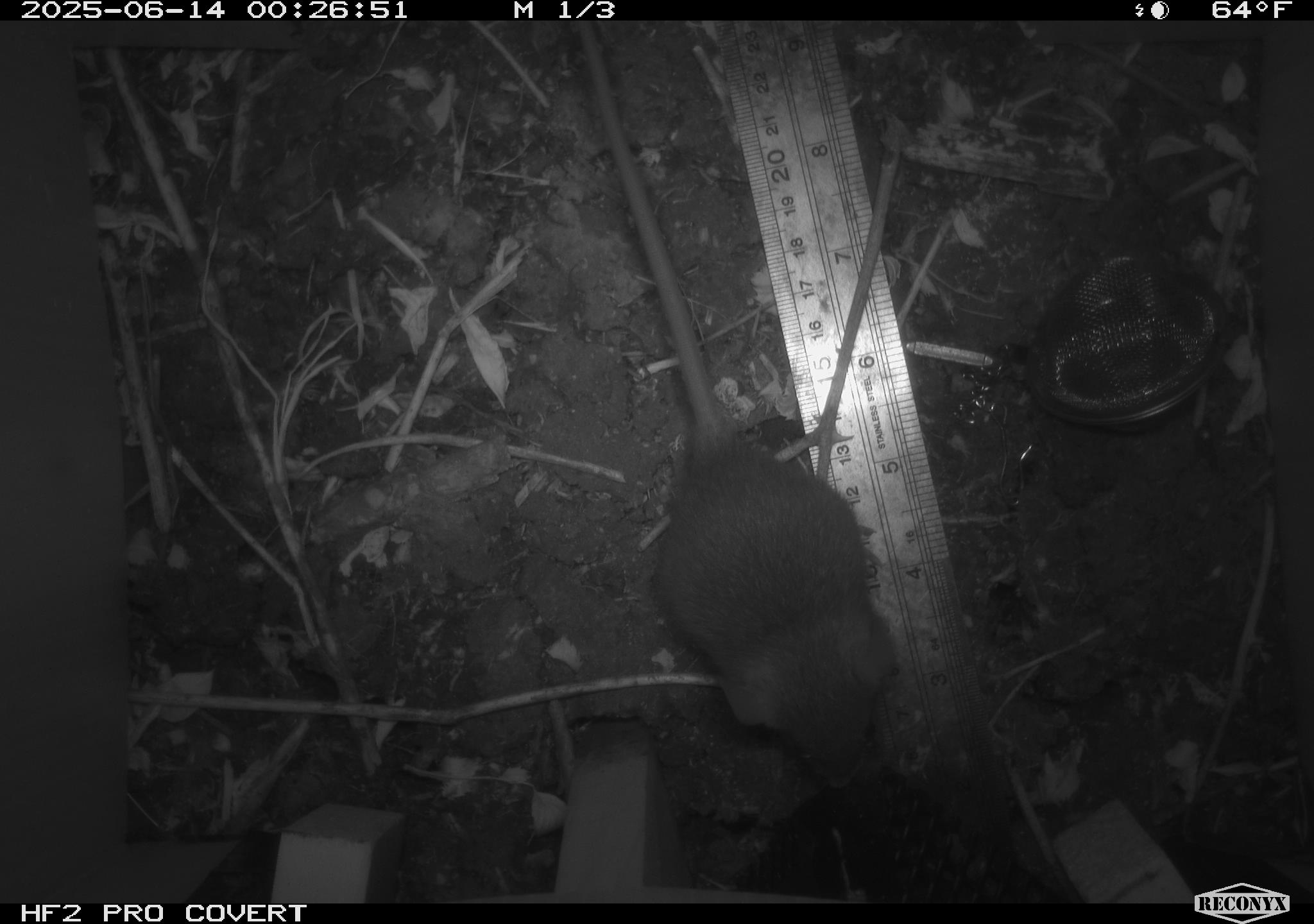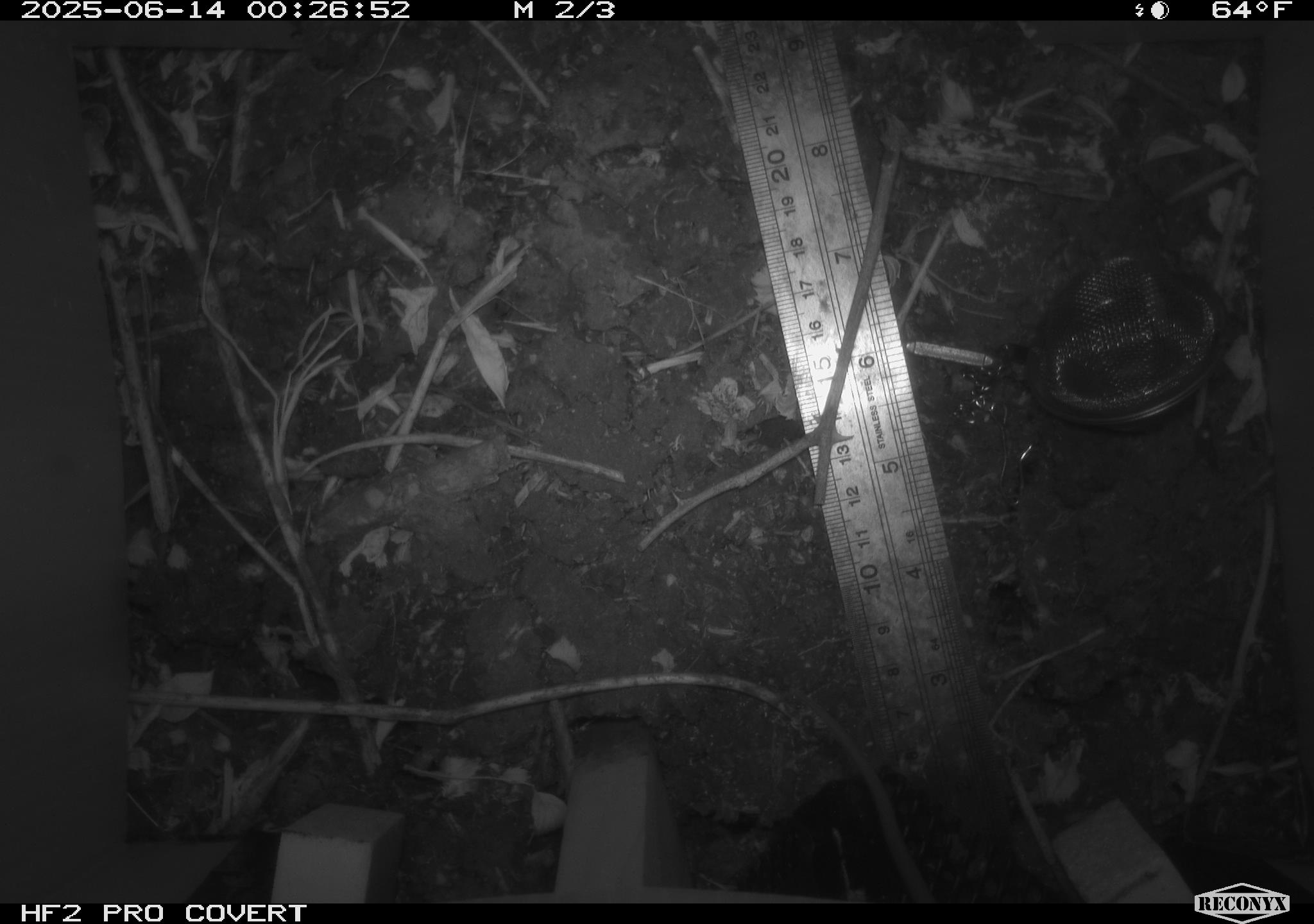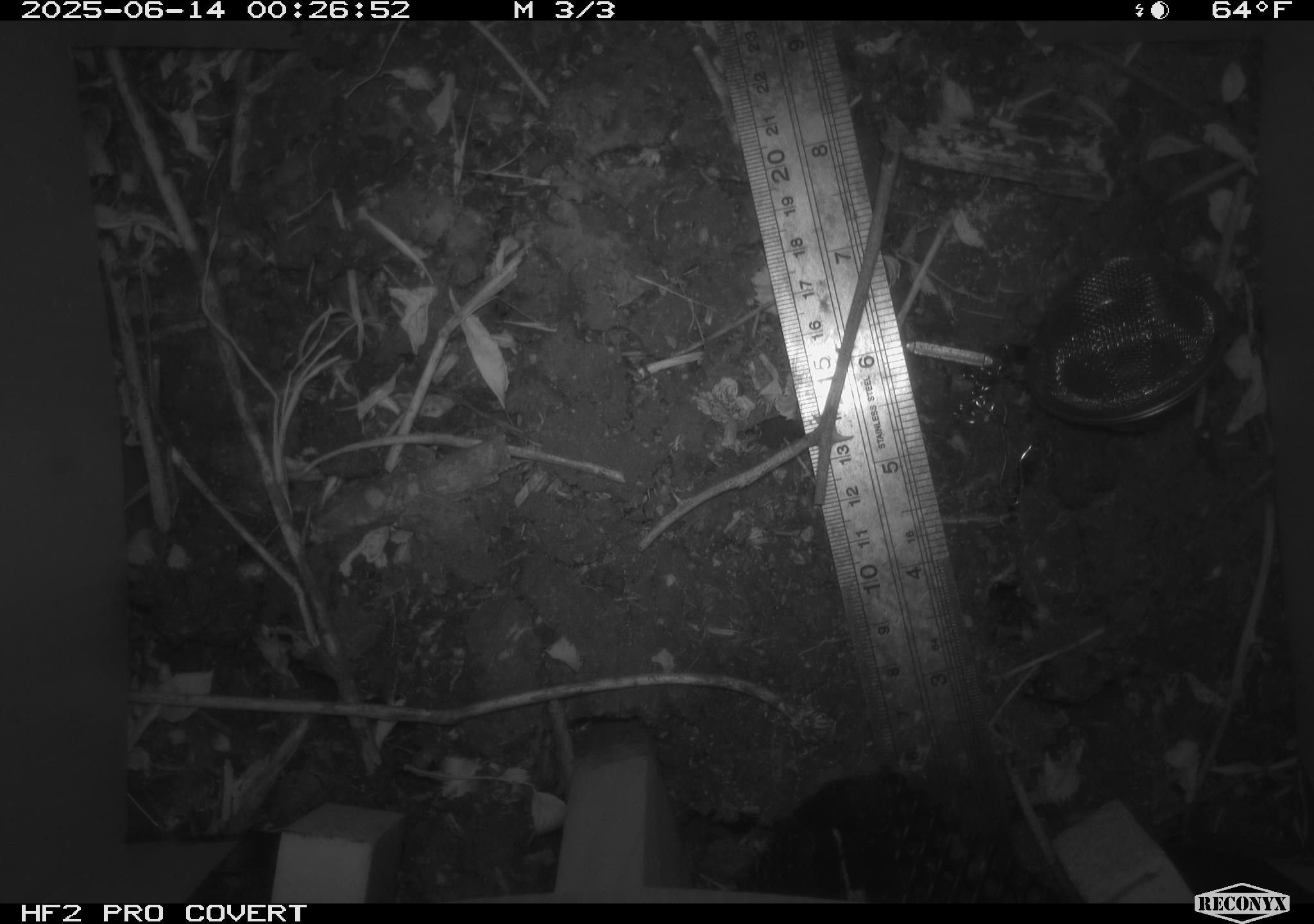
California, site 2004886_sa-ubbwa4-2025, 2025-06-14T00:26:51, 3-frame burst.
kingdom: Animalia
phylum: Chordata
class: Mammalia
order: Rodentia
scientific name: Rodentia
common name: rodent